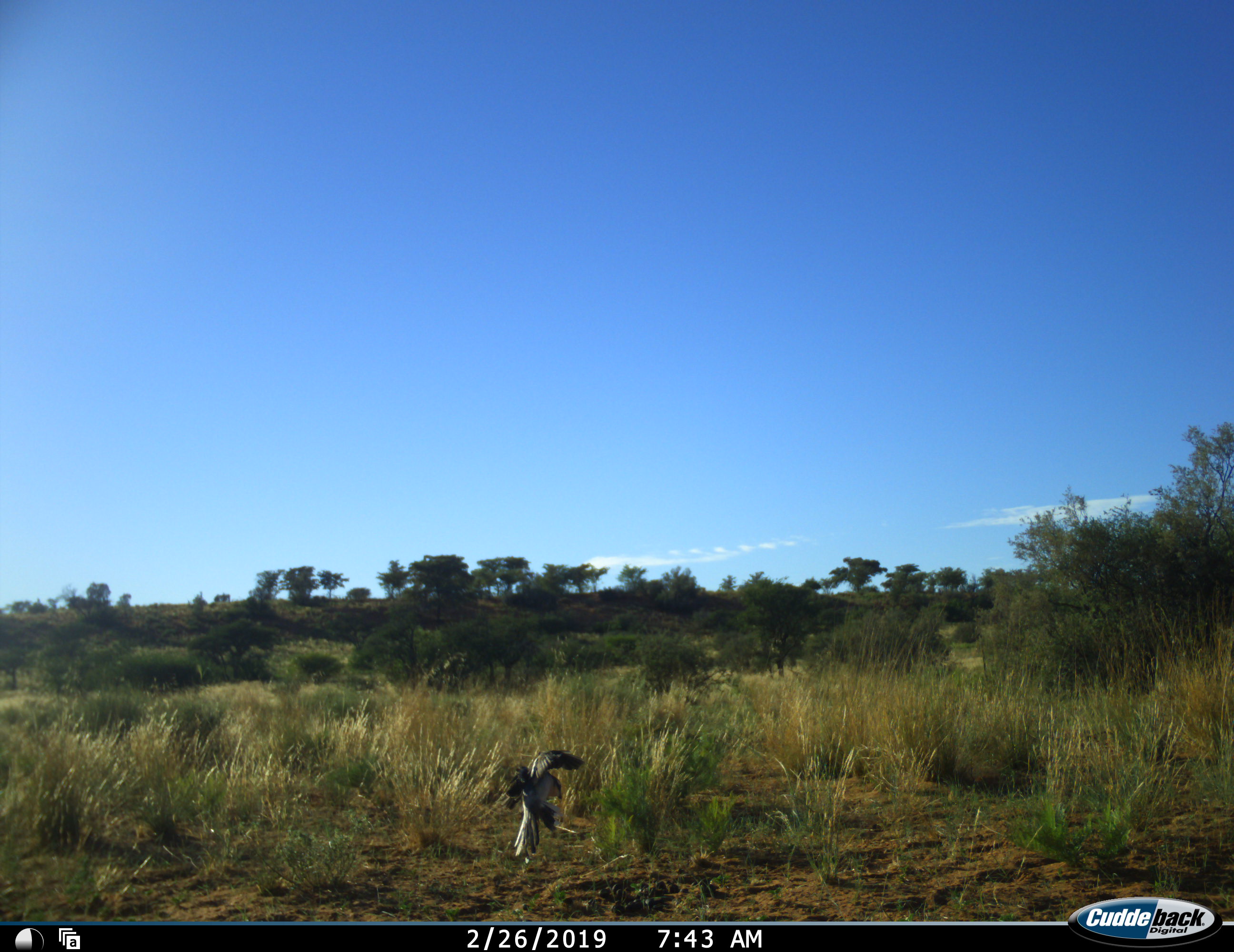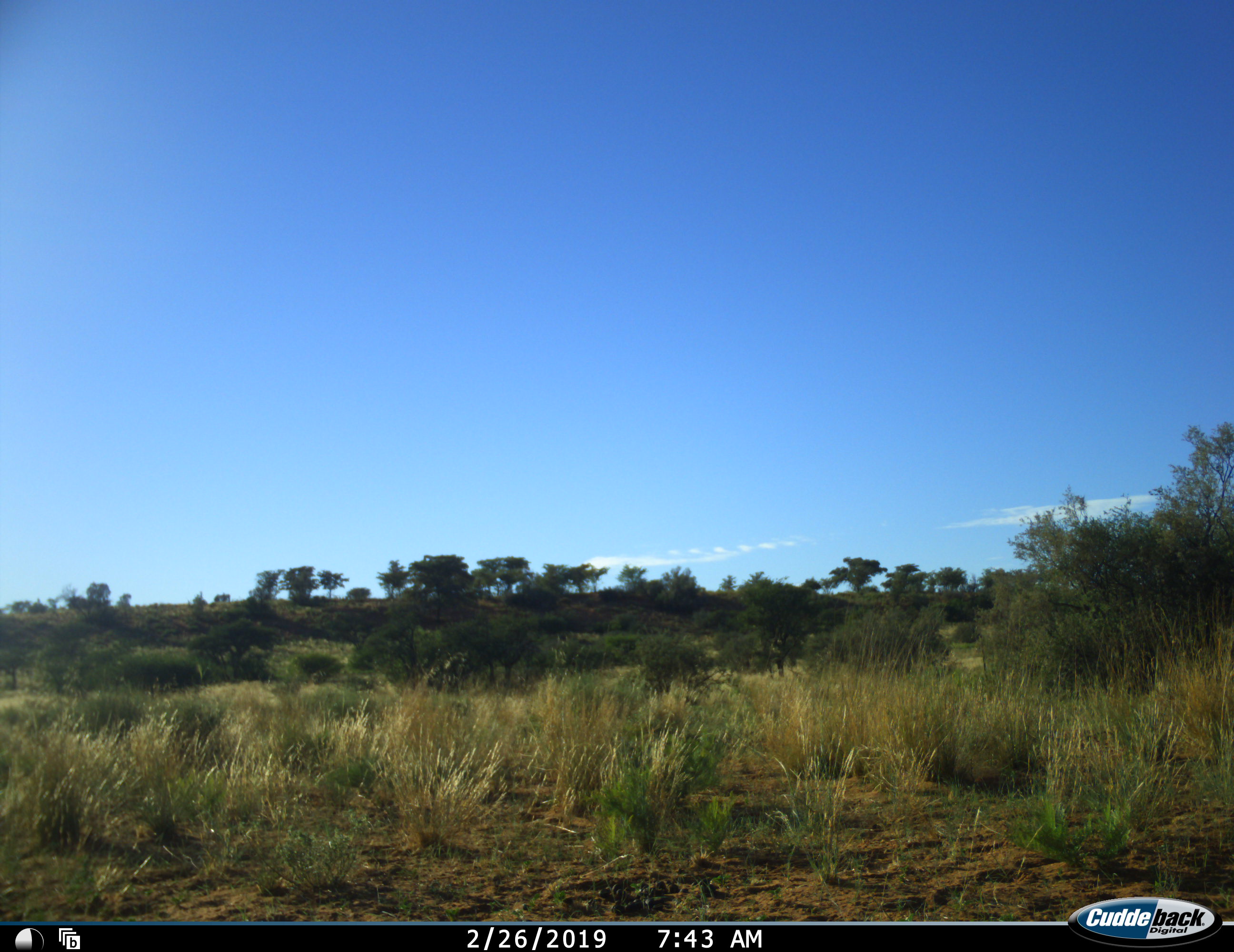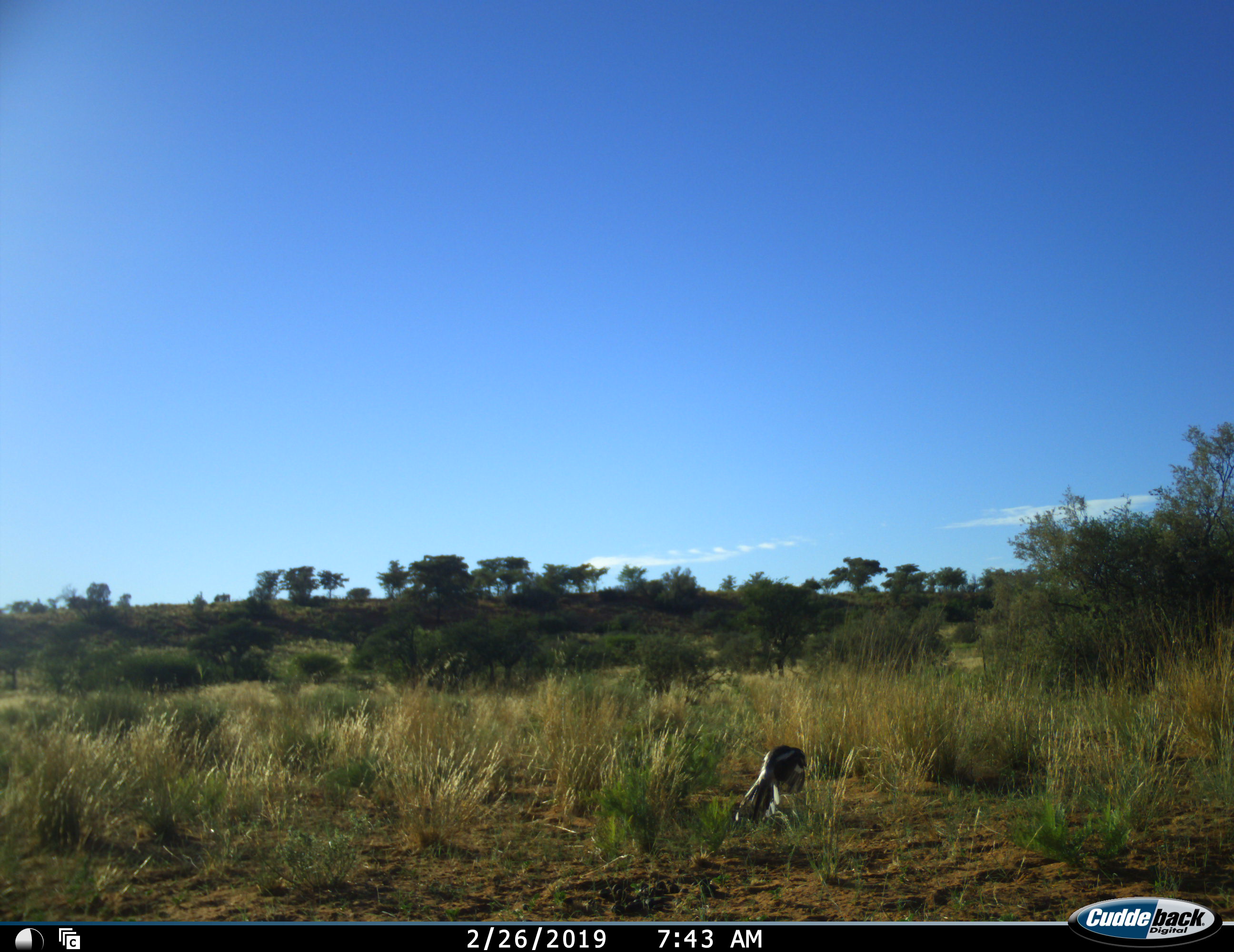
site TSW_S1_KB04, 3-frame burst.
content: unidentified animal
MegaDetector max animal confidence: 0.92